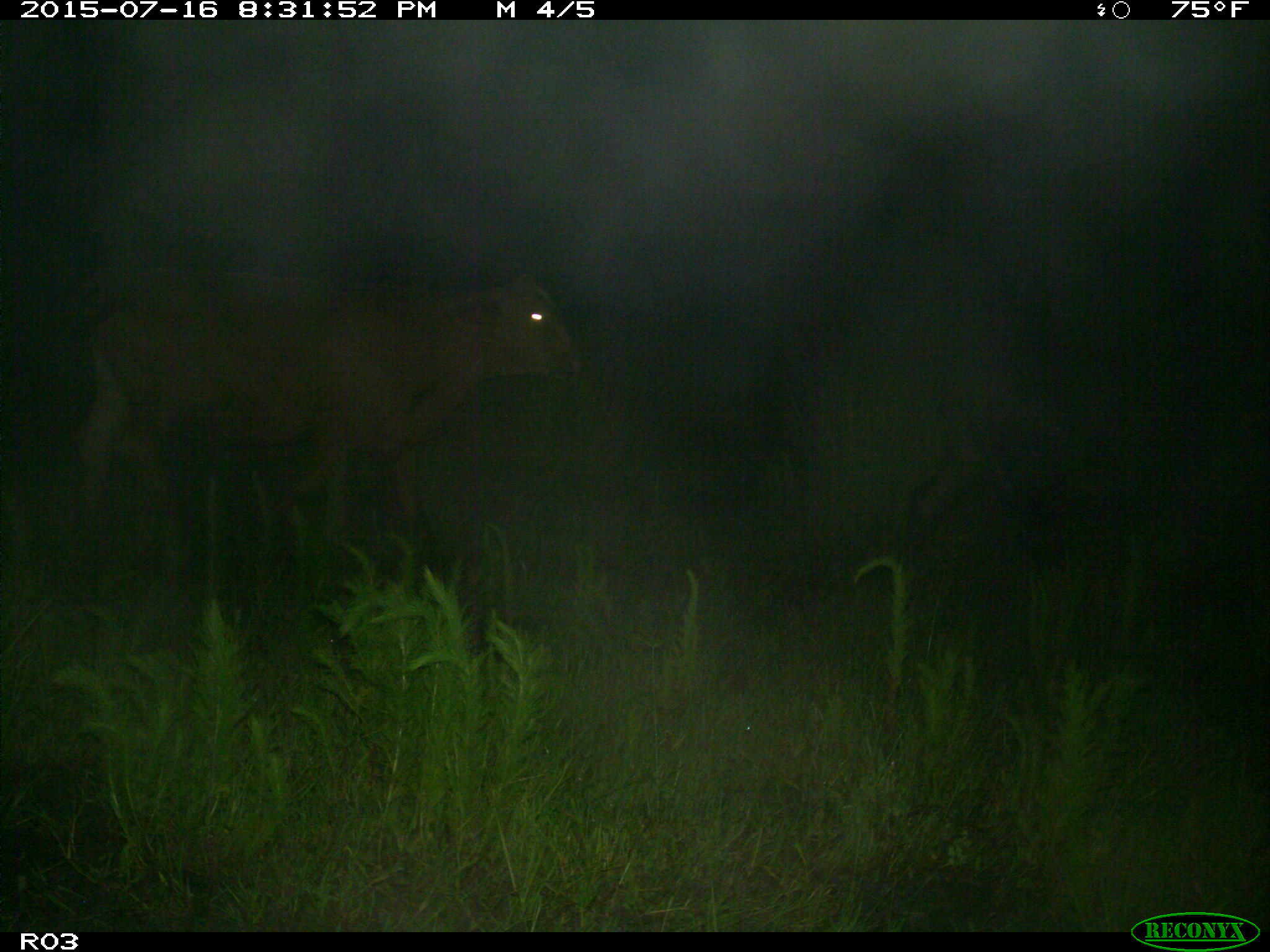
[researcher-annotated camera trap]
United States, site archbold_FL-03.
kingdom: Animalia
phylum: Chordata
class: Mammalia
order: Artiodactyla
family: Bovidae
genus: Bos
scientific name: Bos taurus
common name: domestic cow